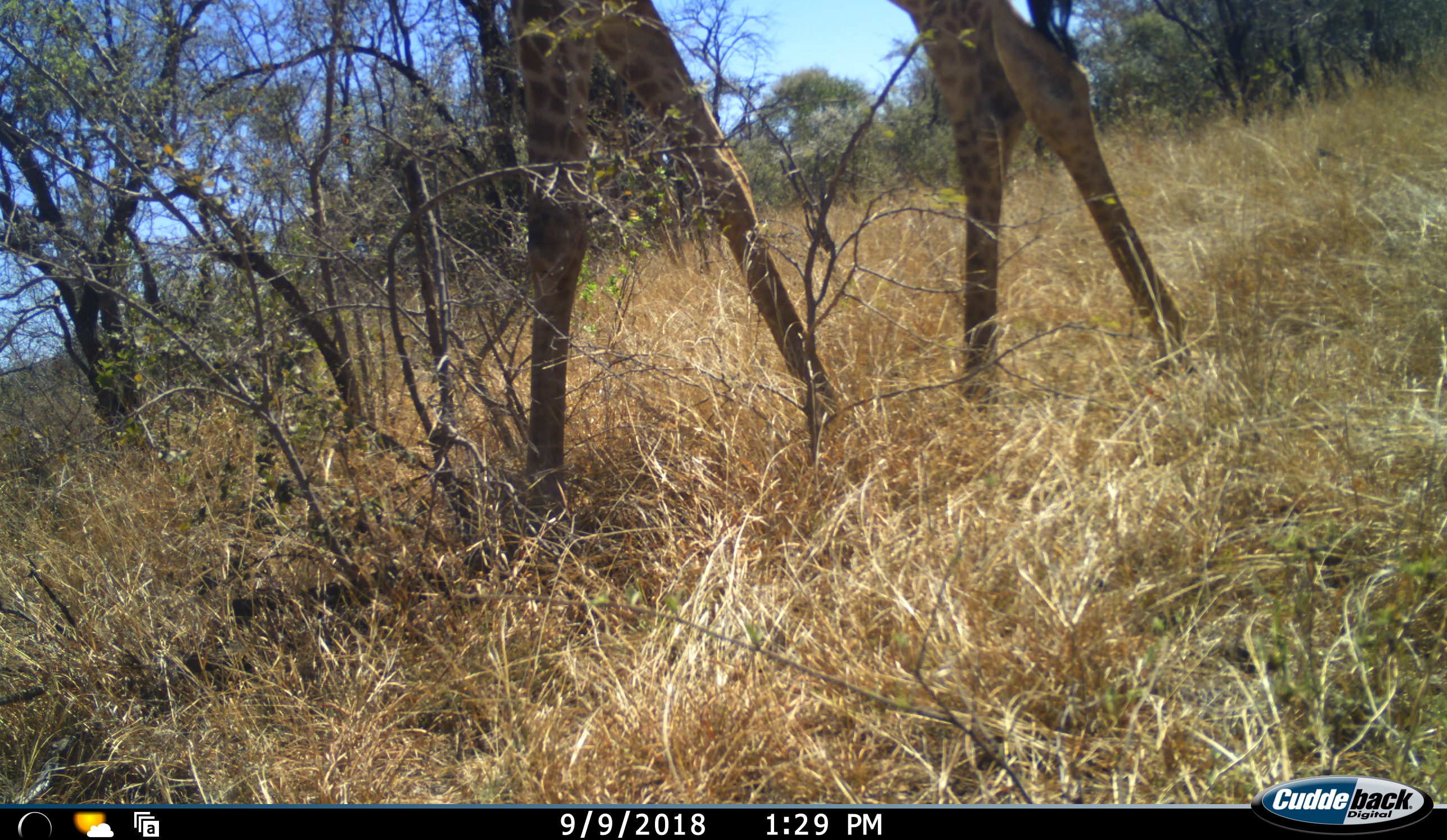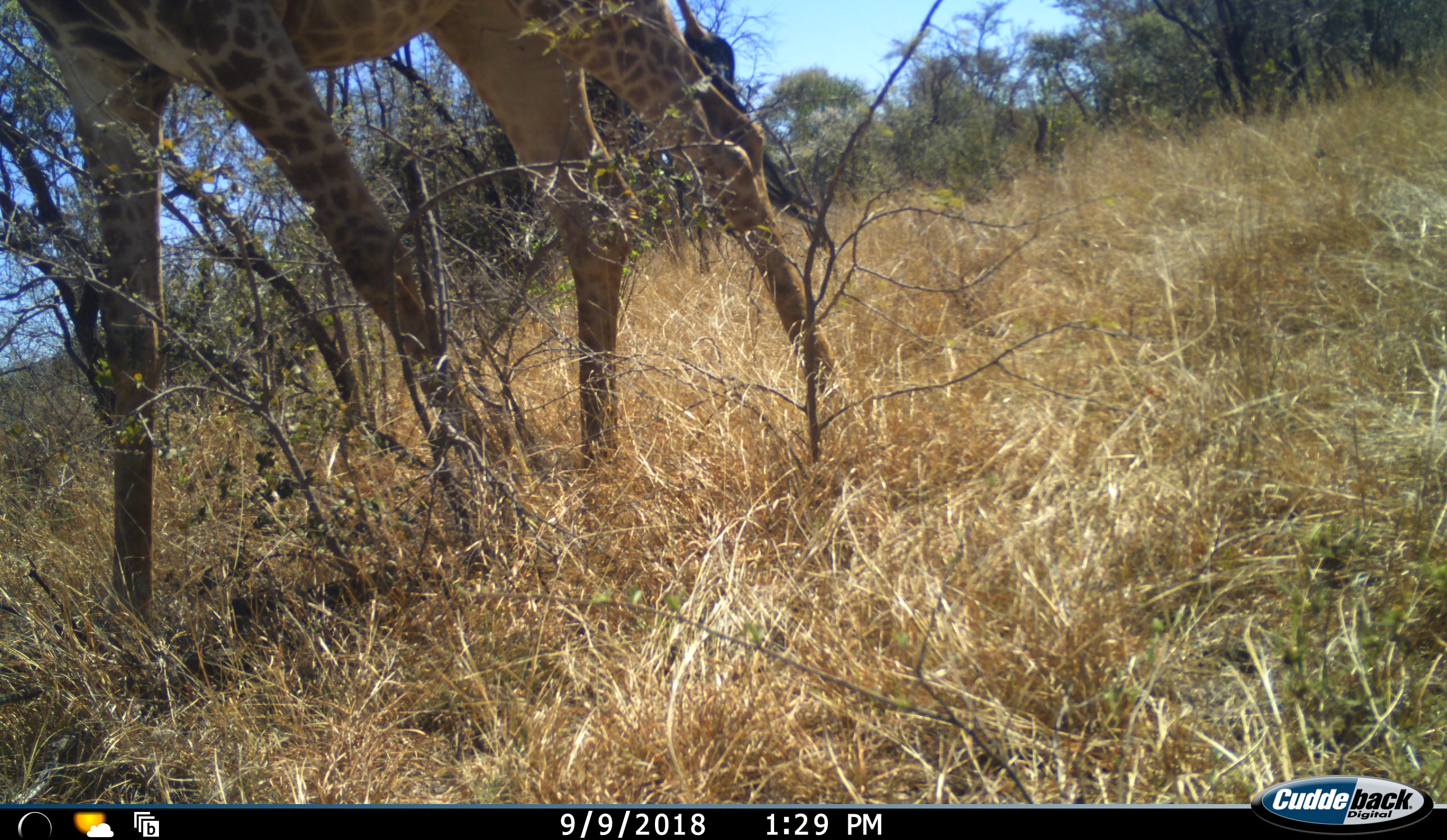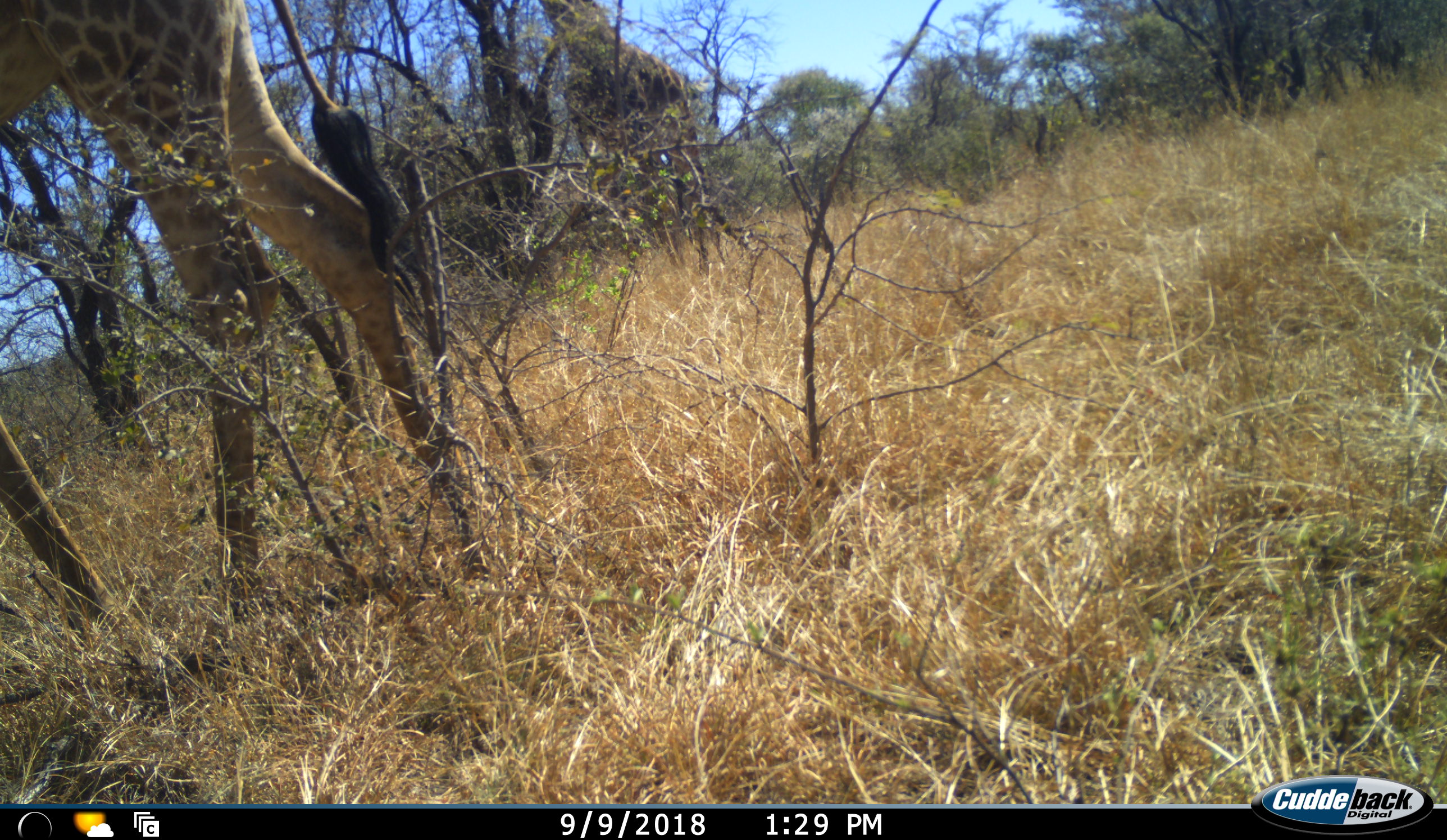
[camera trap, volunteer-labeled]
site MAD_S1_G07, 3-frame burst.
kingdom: Animalia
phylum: Chordata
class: Mammalia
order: Artiodactyla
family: Giraffidae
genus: Giraffa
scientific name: Giraffa camelopardalis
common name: giraffe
Giraffe (Giraffa camelopardalis), count 1. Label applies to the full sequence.